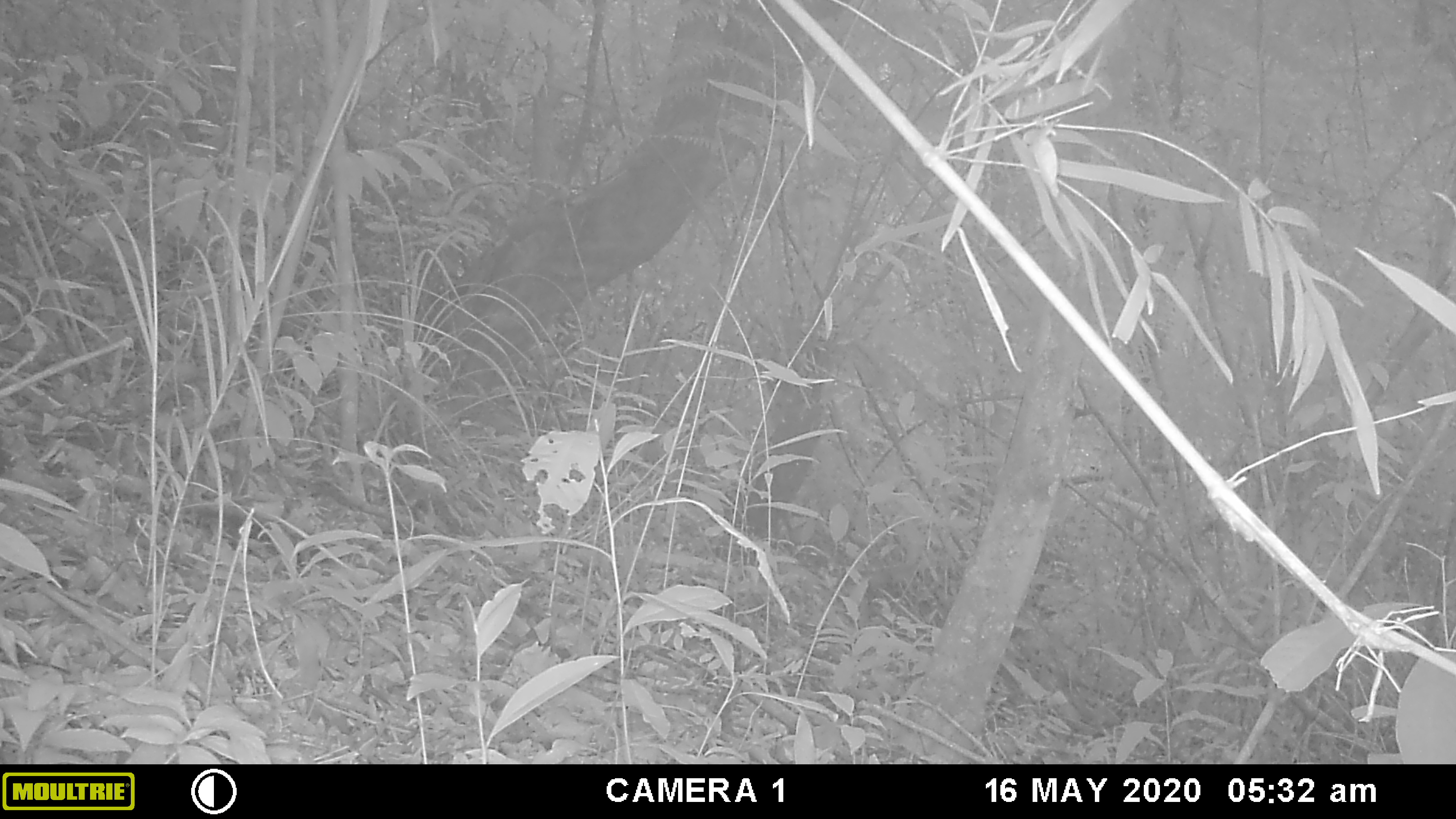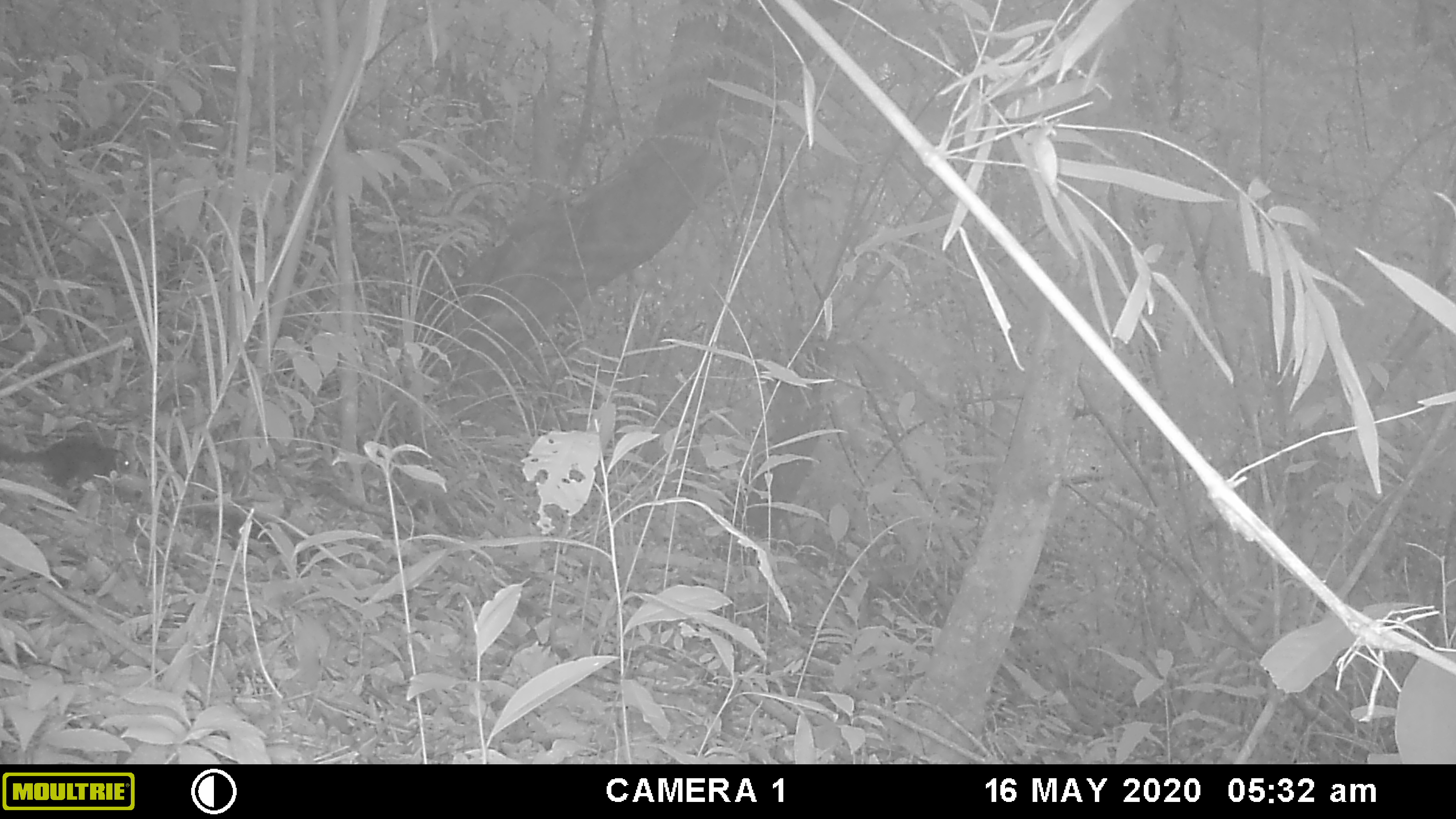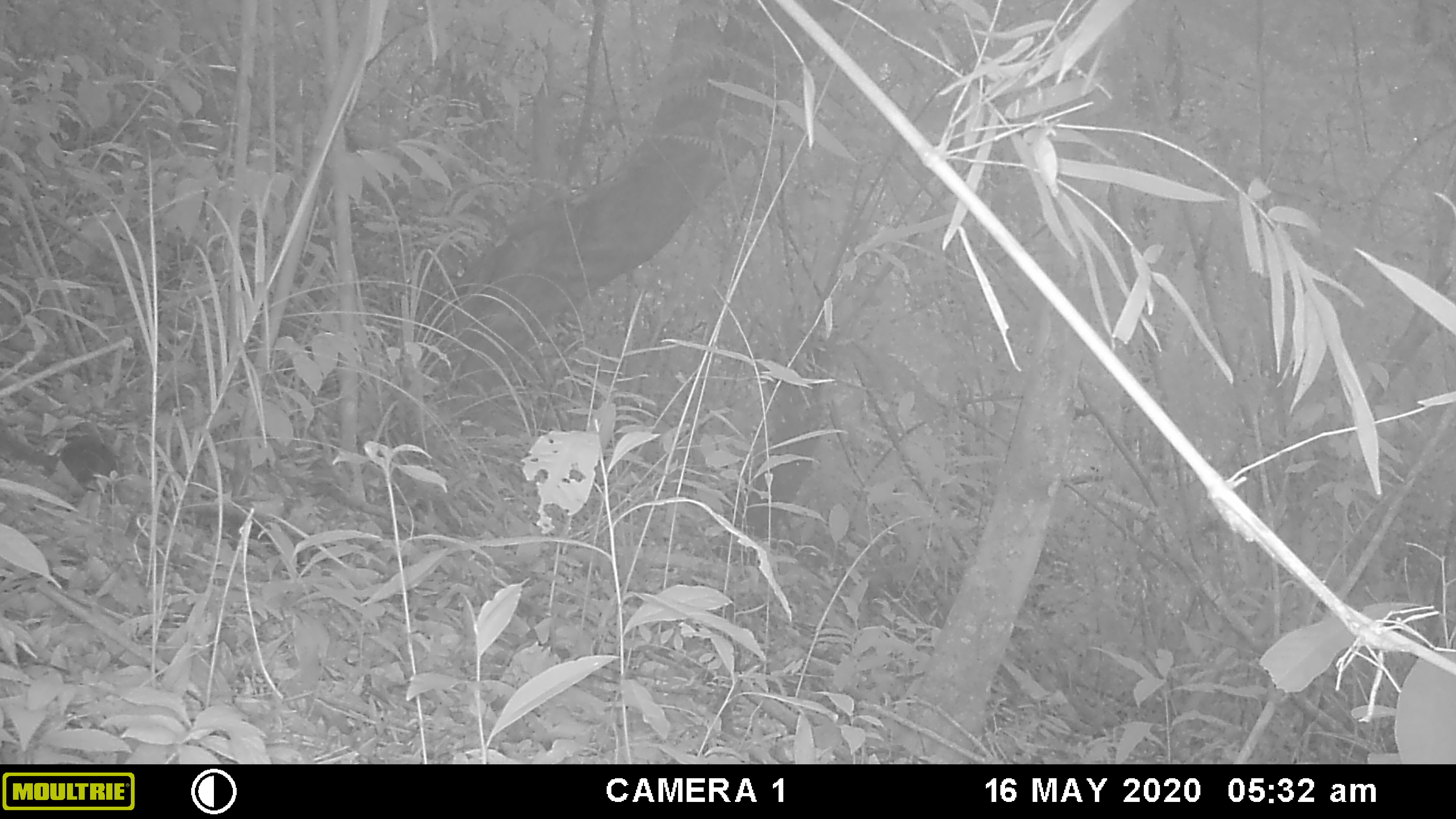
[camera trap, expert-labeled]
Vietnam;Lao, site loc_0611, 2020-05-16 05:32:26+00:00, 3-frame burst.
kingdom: Animalia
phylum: Chordata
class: Mammalia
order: Rodentia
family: Sciuridae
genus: Sciurus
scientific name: Sciurus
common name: squirrel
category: unidentified squirrel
Unidentified squirrel (squirrel) (Sciurus). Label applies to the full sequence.